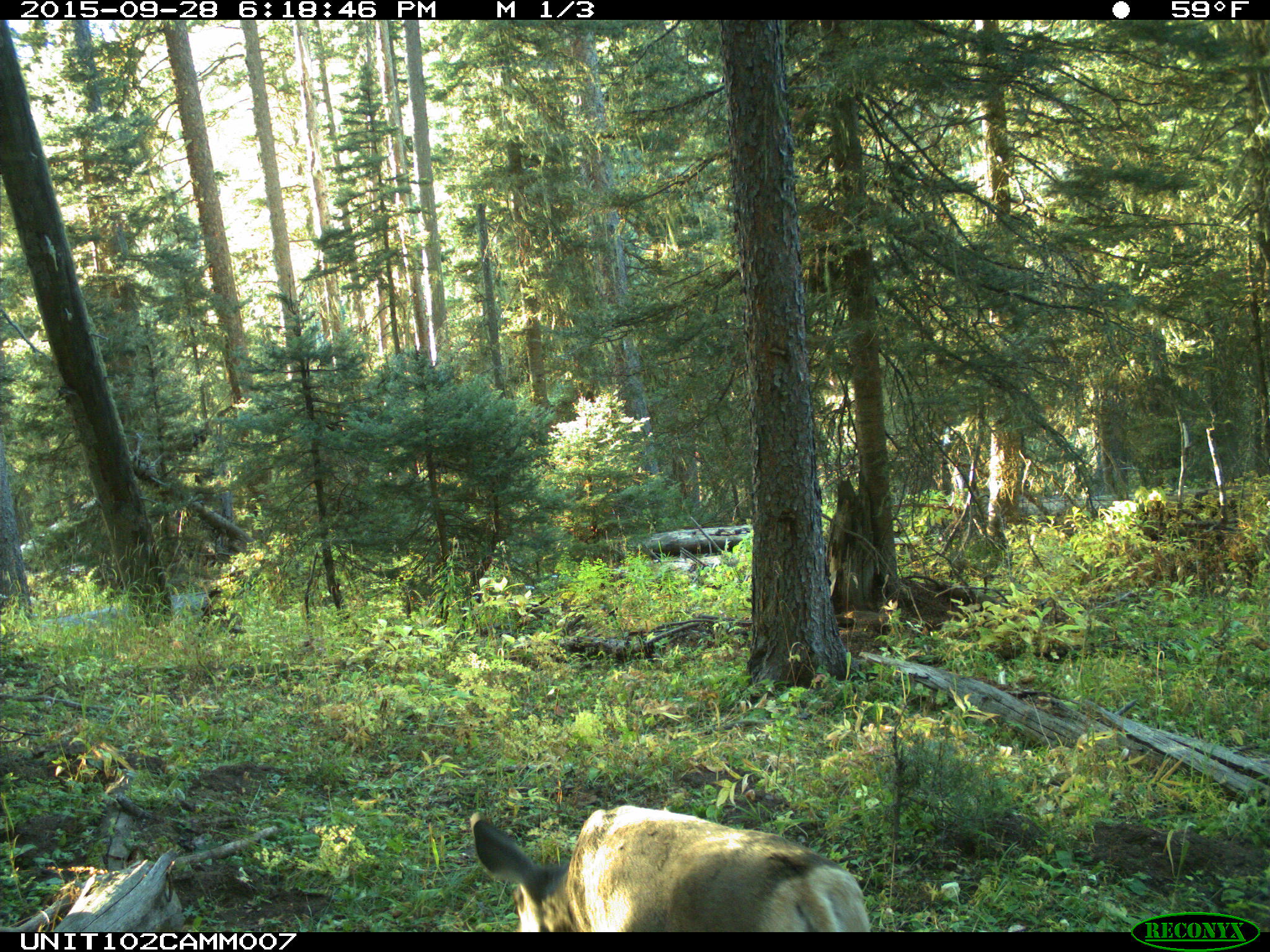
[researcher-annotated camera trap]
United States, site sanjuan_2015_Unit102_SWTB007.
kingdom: Animalia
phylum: Chordata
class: Mammalia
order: Artiodactyla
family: Cervidae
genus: Odocoileus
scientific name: Odocoileus hemionus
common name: mule deer